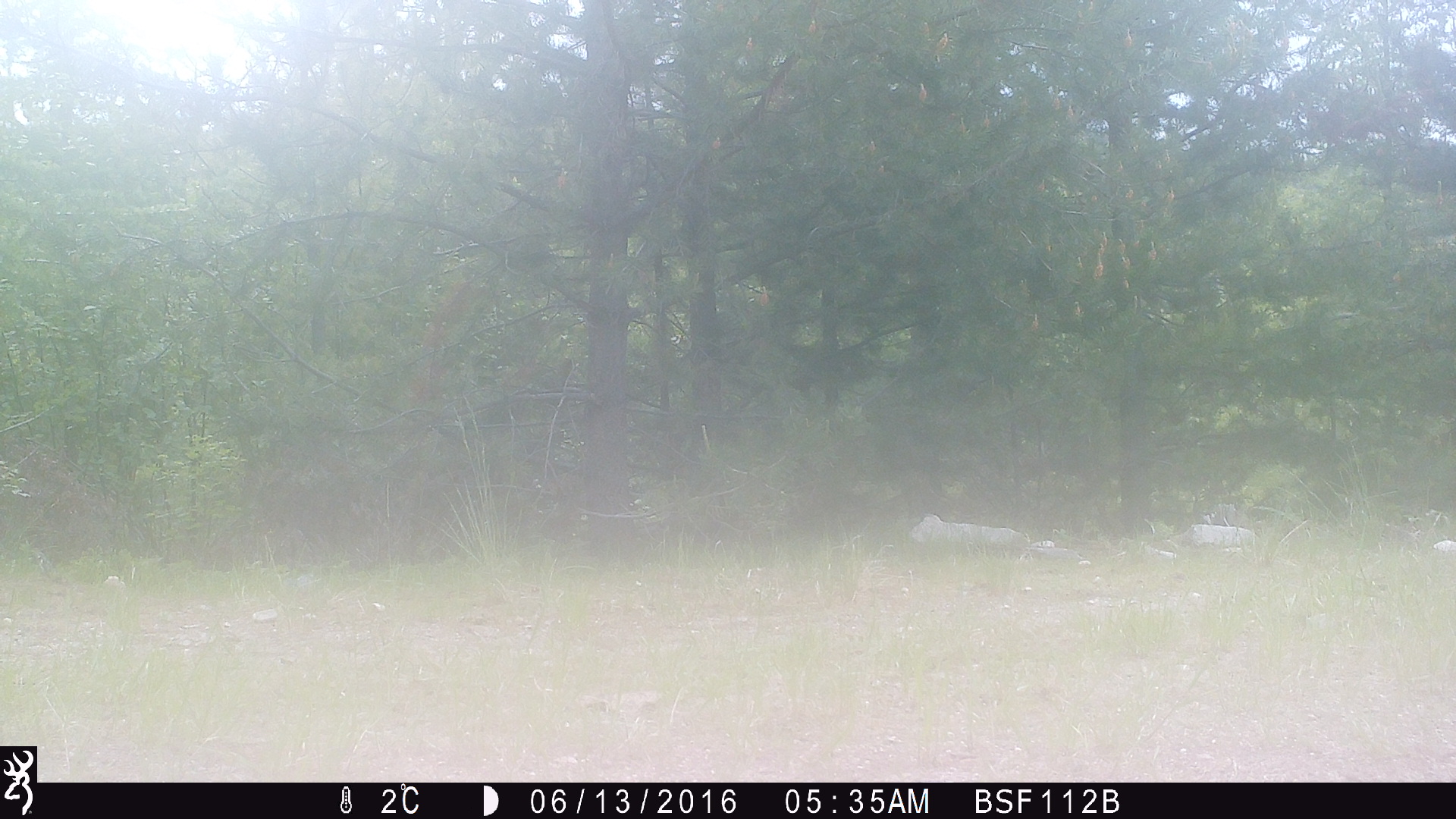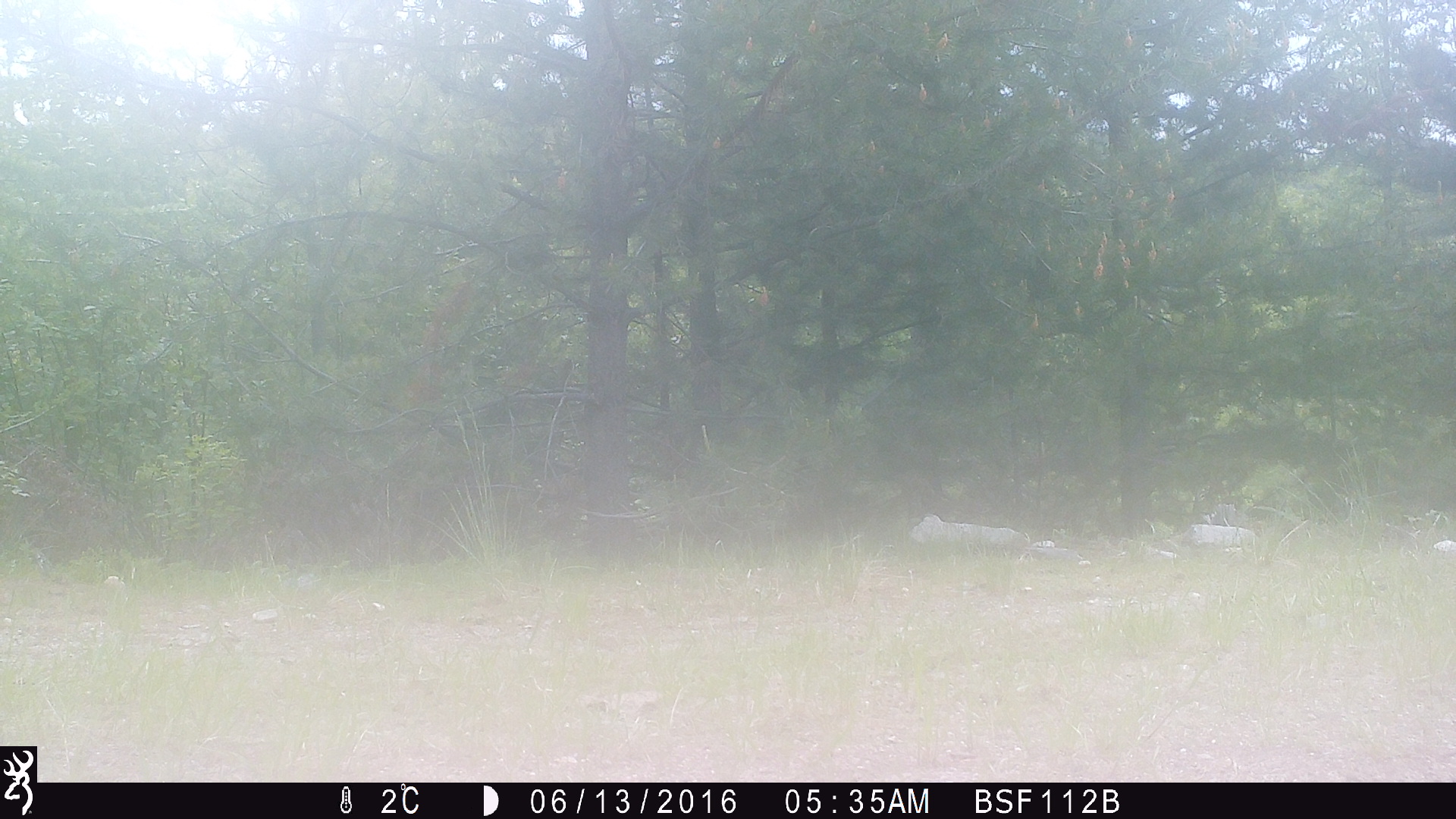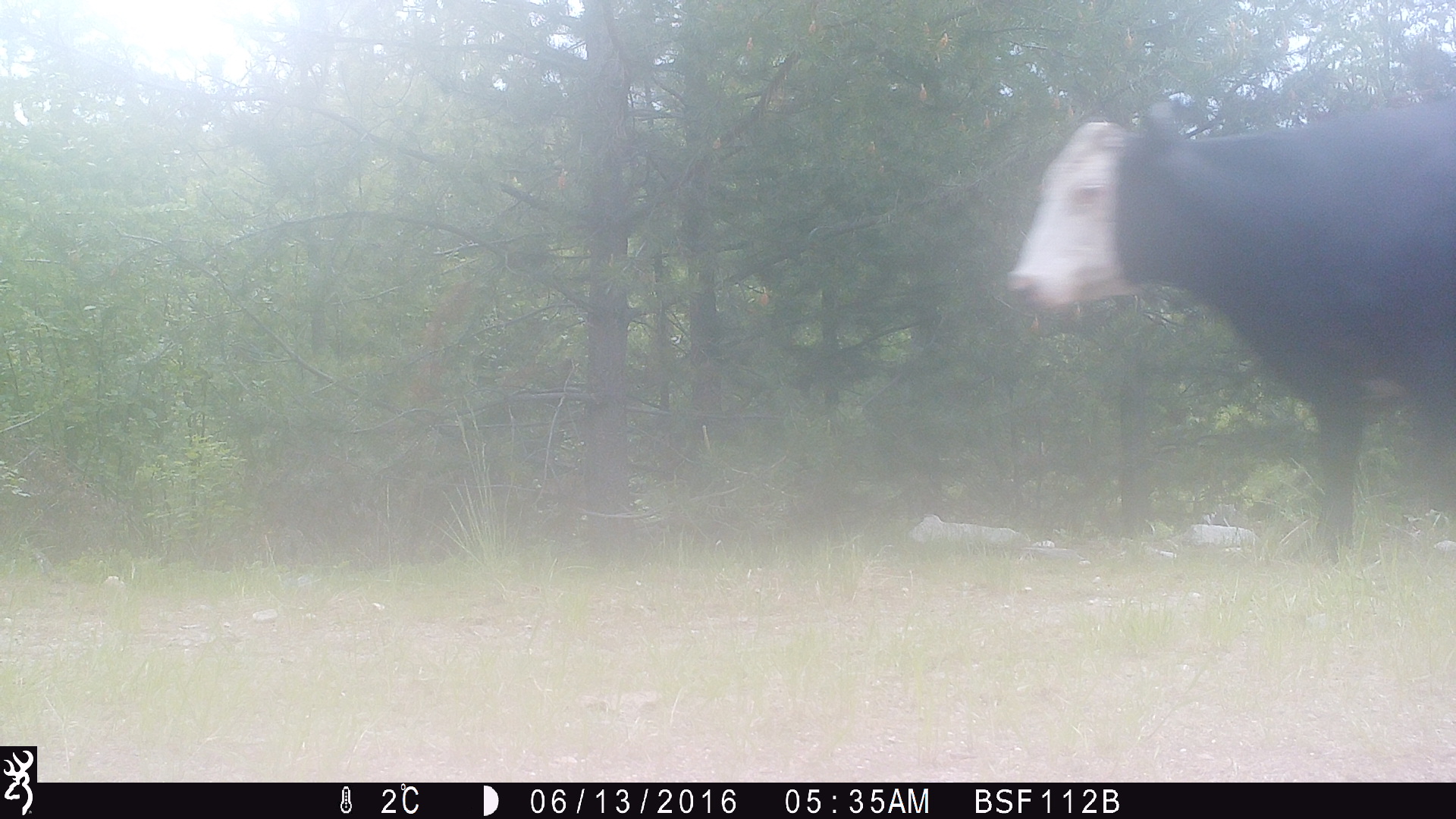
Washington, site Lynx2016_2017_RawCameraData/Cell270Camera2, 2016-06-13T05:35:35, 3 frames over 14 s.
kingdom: Animalia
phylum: Chordata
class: Mammalia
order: Artiodactyla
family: Bovidae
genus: Bos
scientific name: Bos taurus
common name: domestic cattle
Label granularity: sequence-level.